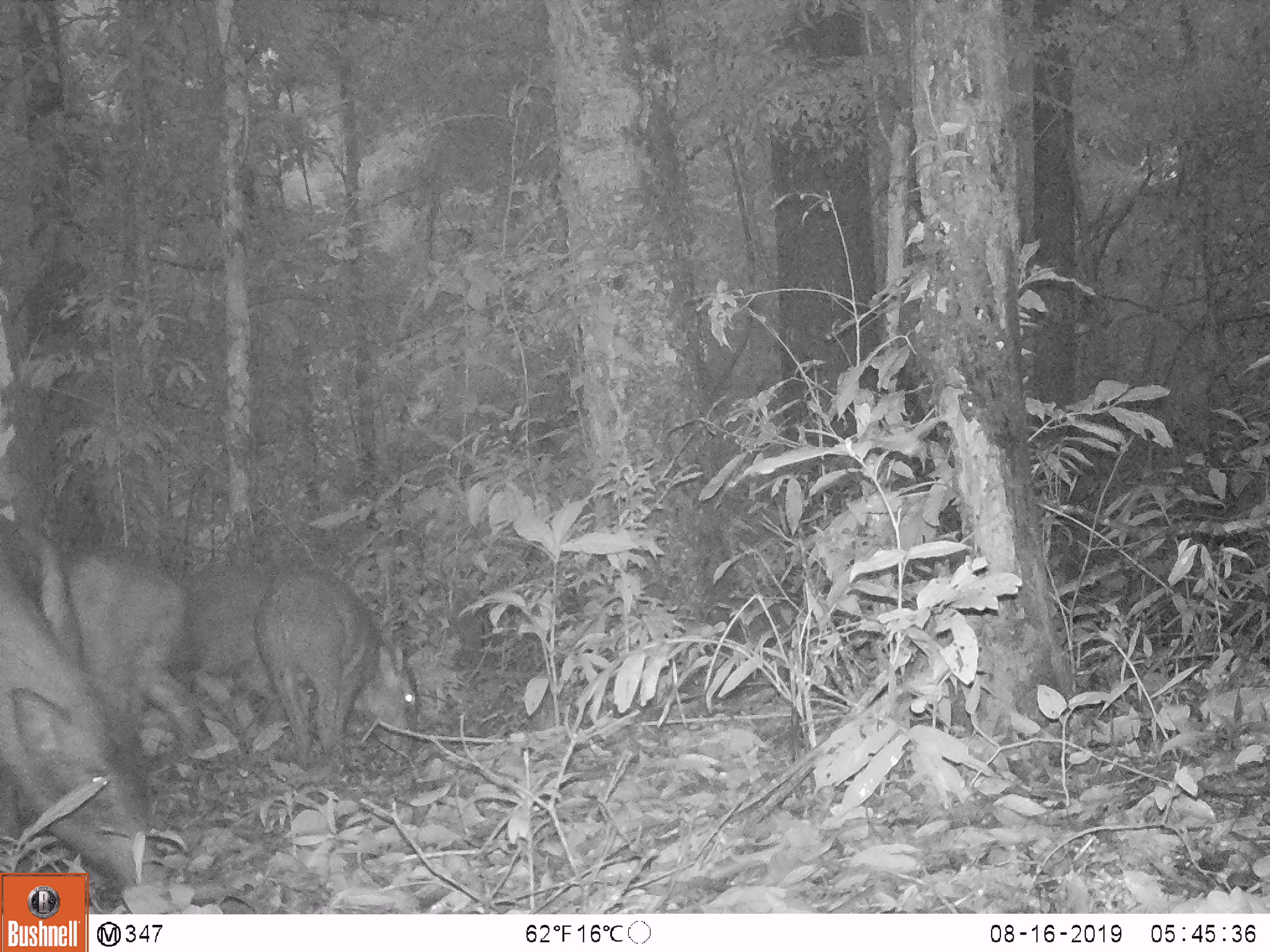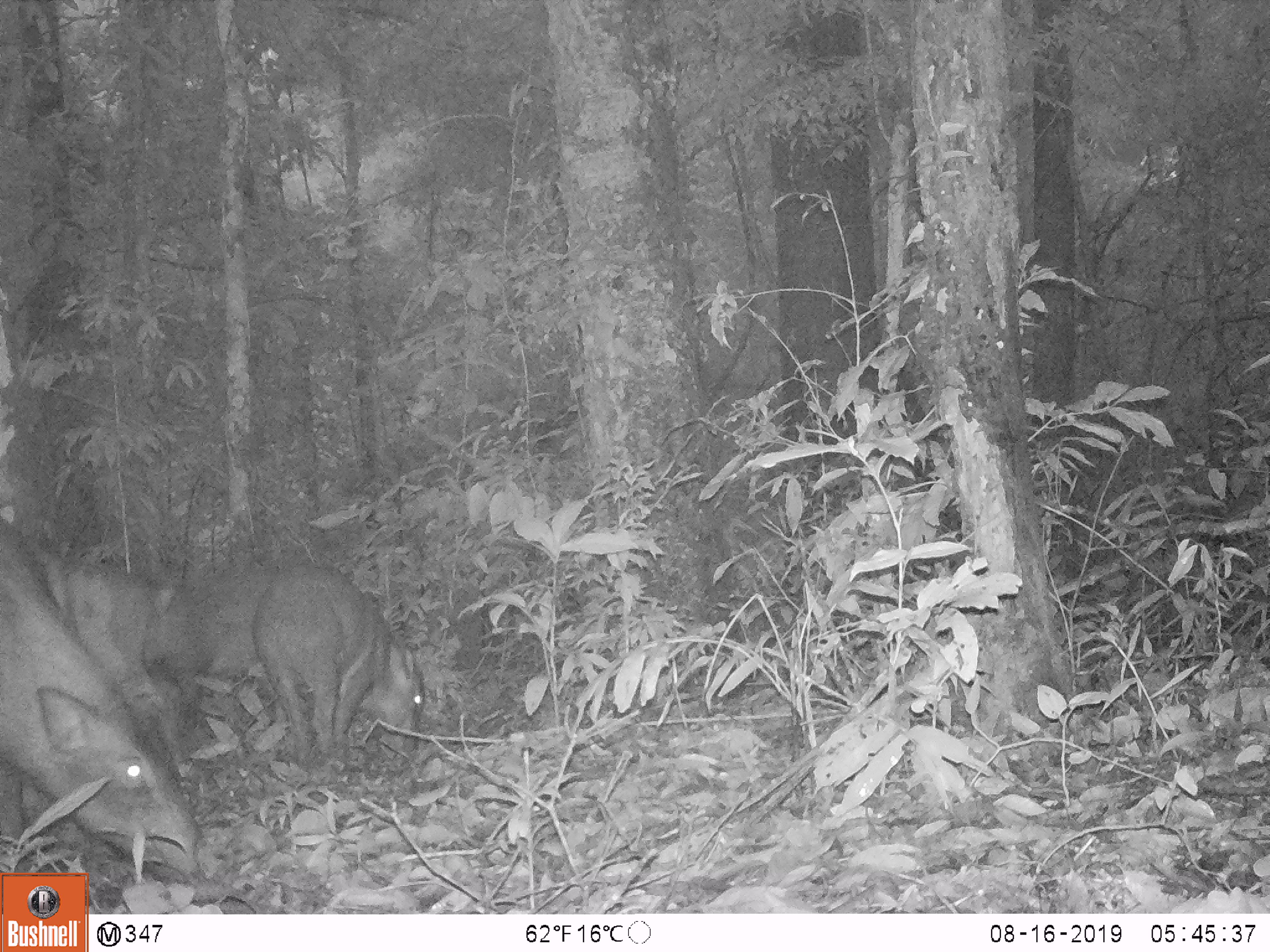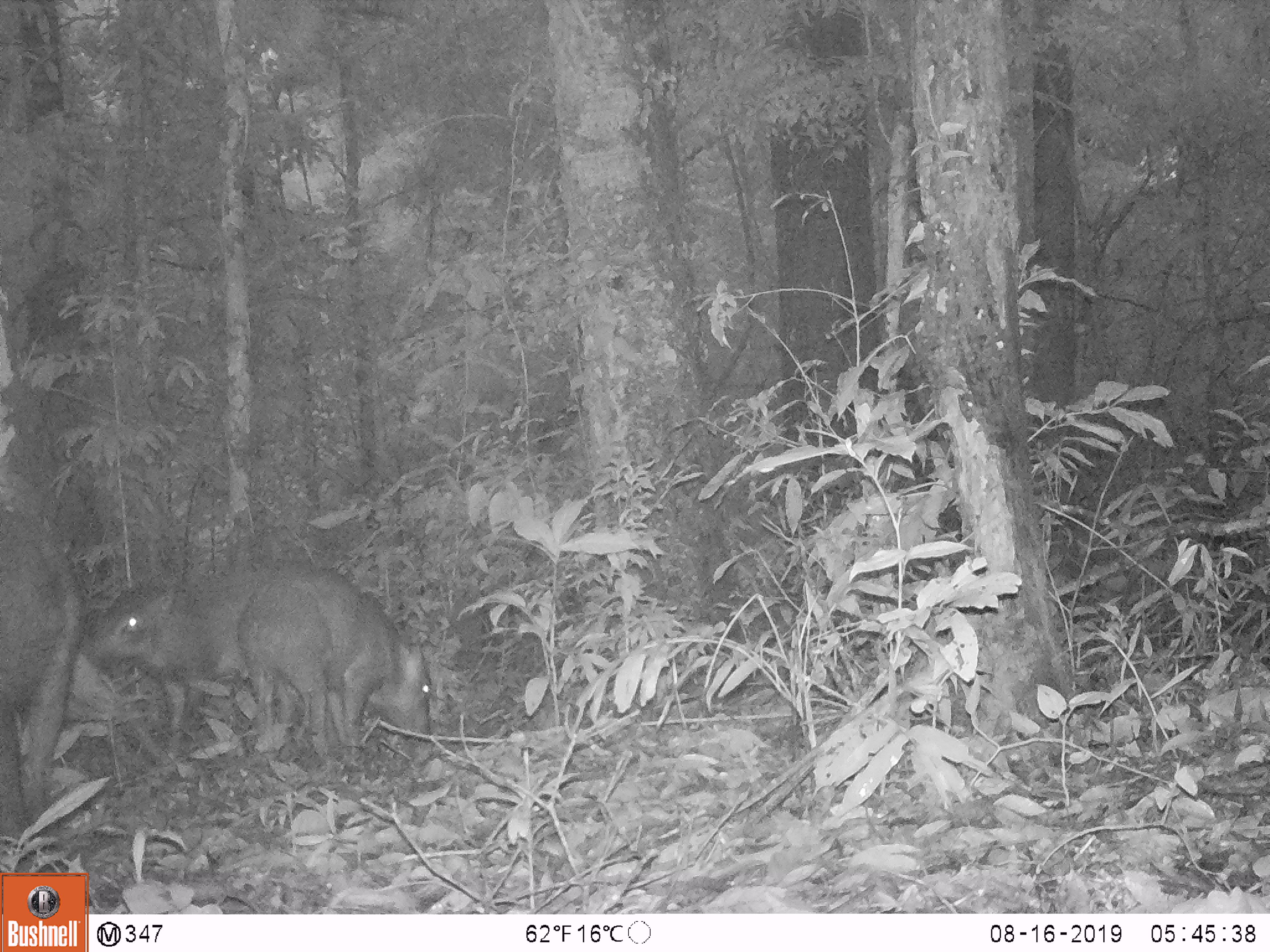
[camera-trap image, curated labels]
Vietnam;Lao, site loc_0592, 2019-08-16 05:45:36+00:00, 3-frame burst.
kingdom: Animalia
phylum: Chordata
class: Mammalia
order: Artiodactyla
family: Suidae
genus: Sus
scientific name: Sus scrofa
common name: eurasian wild pig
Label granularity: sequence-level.